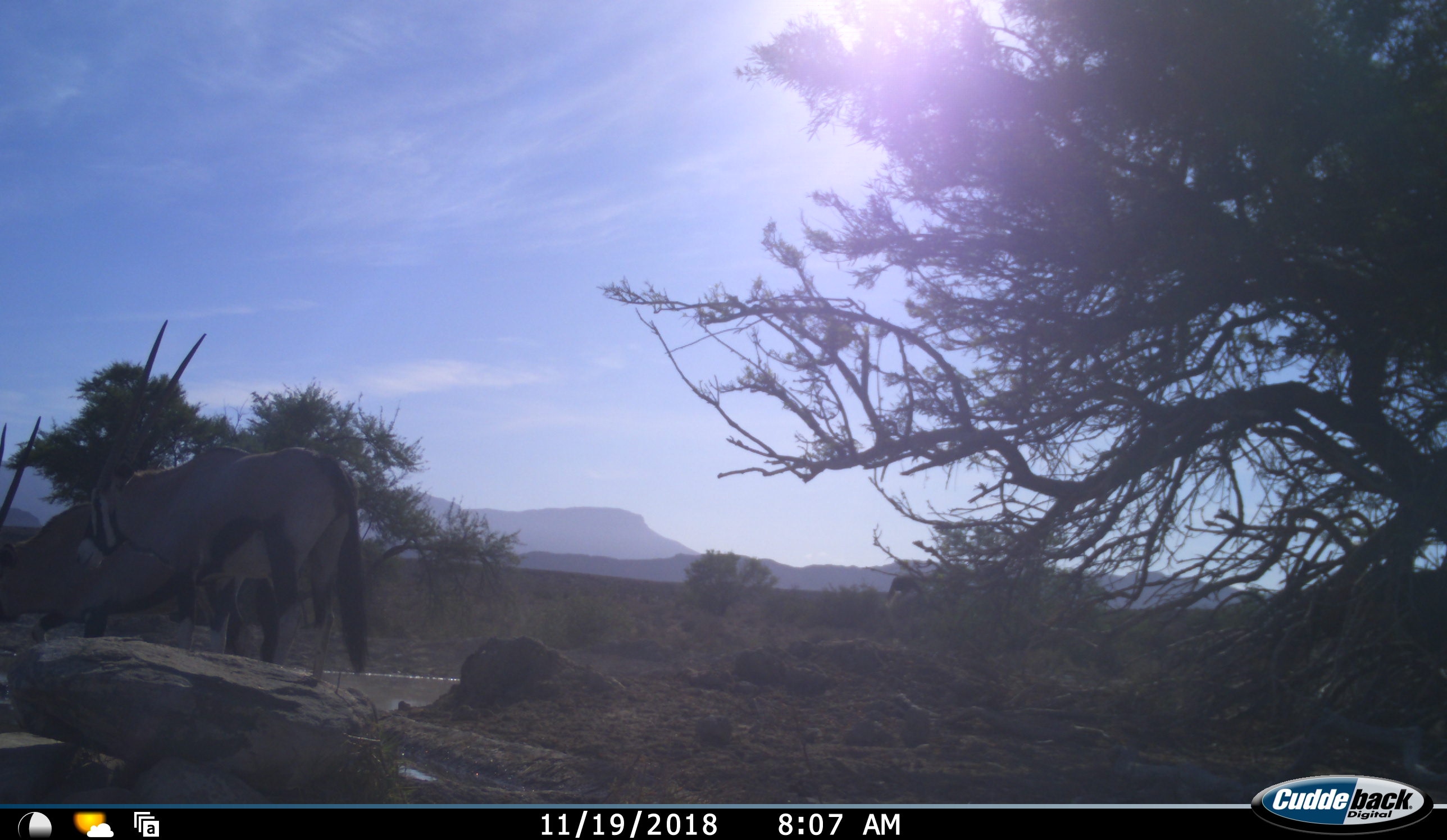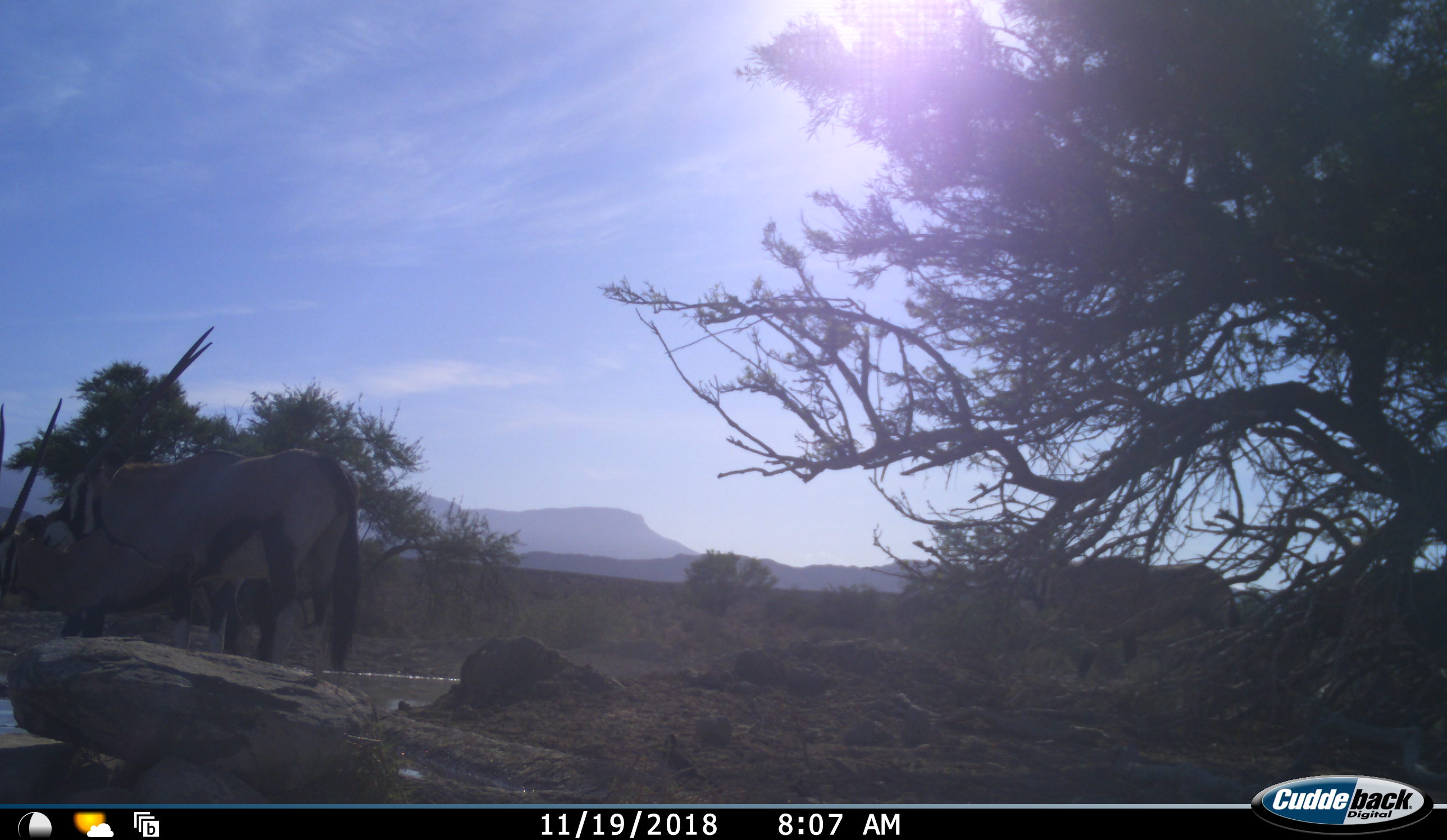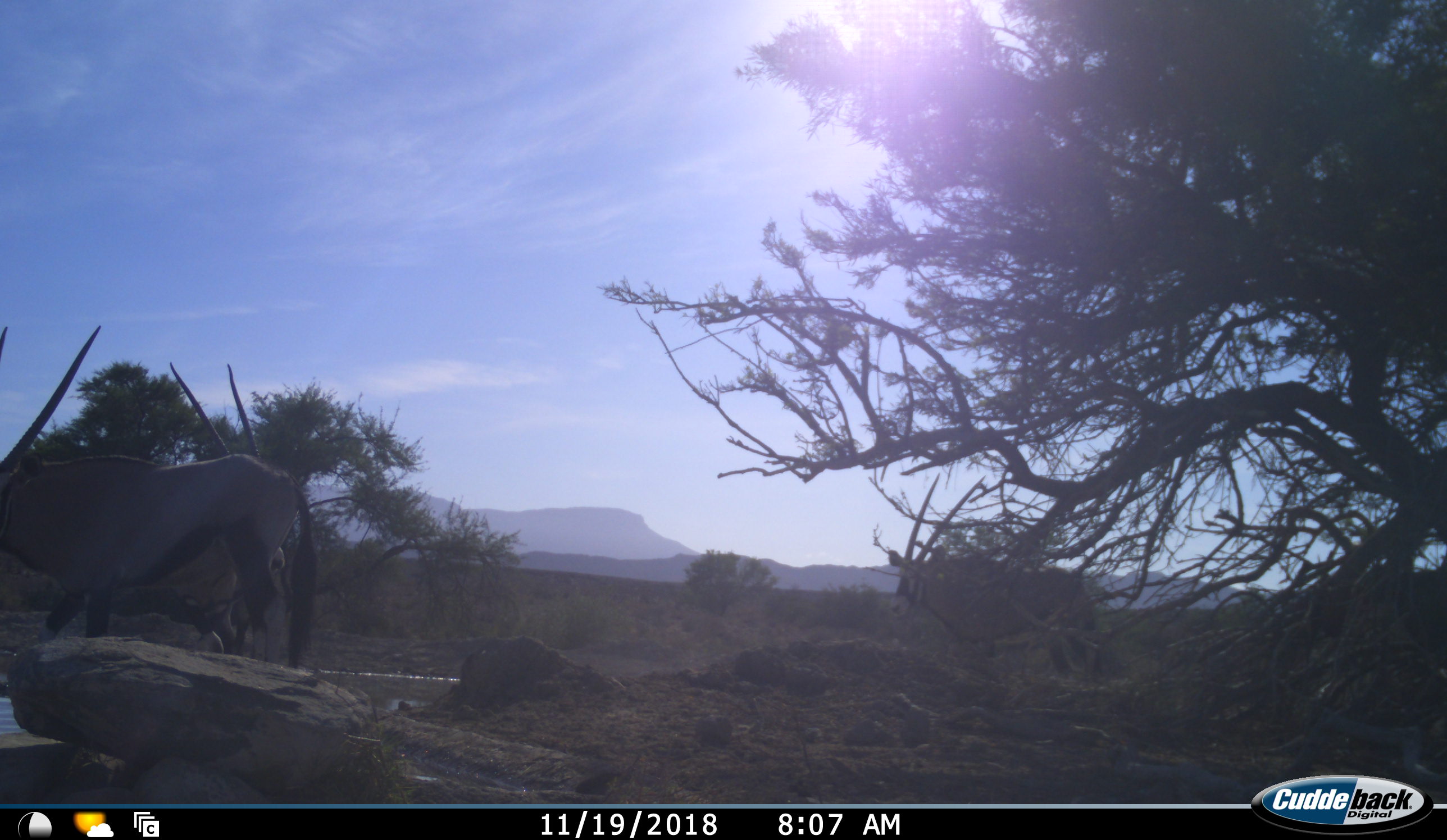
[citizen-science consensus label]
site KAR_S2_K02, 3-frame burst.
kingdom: Animalia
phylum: Chordata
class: Mammalia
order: Artiodactyla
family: Bovidae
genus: Oryx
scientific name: Oryx gazella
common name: gemsbok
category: oryx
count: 4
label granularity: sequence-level